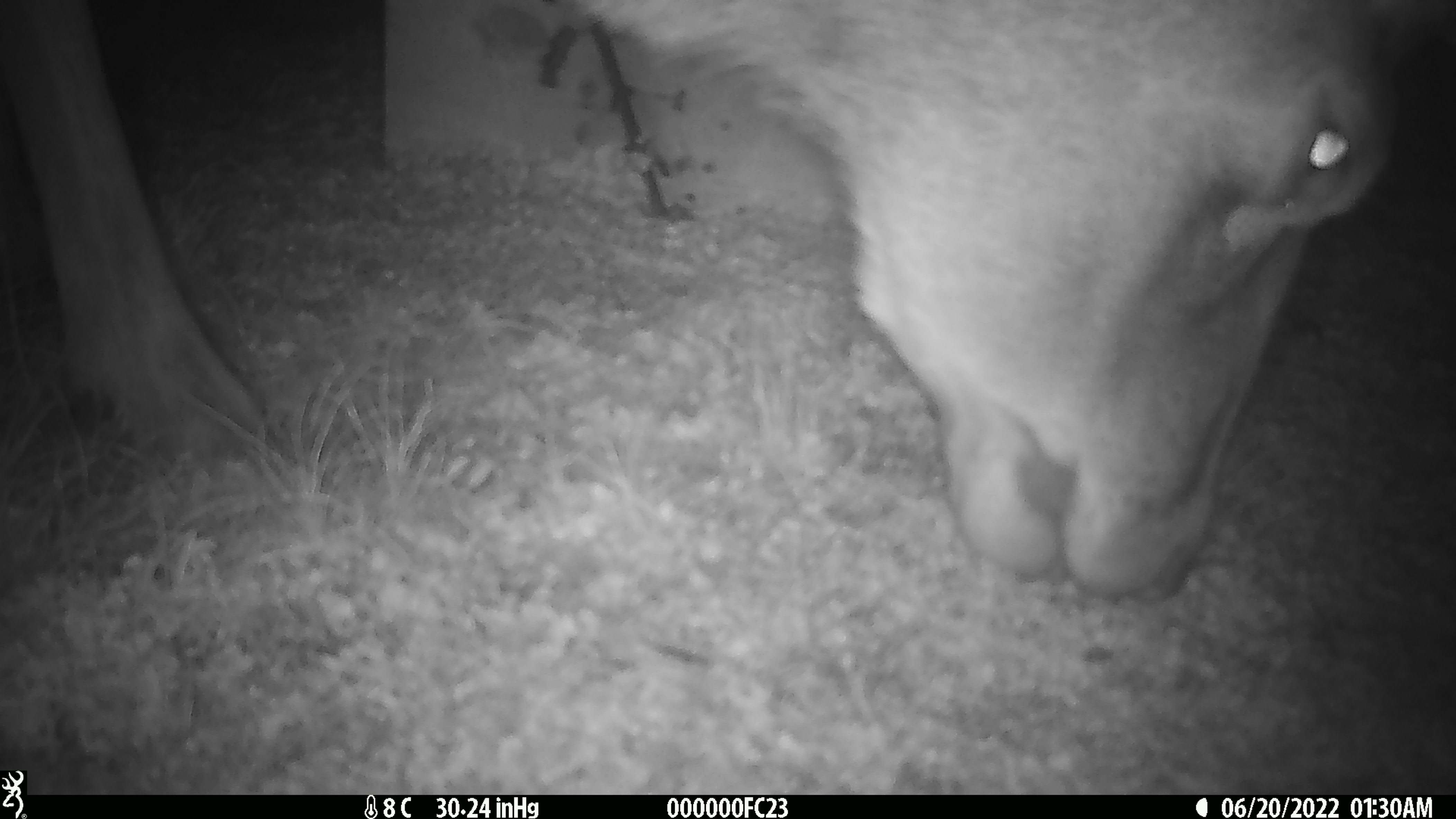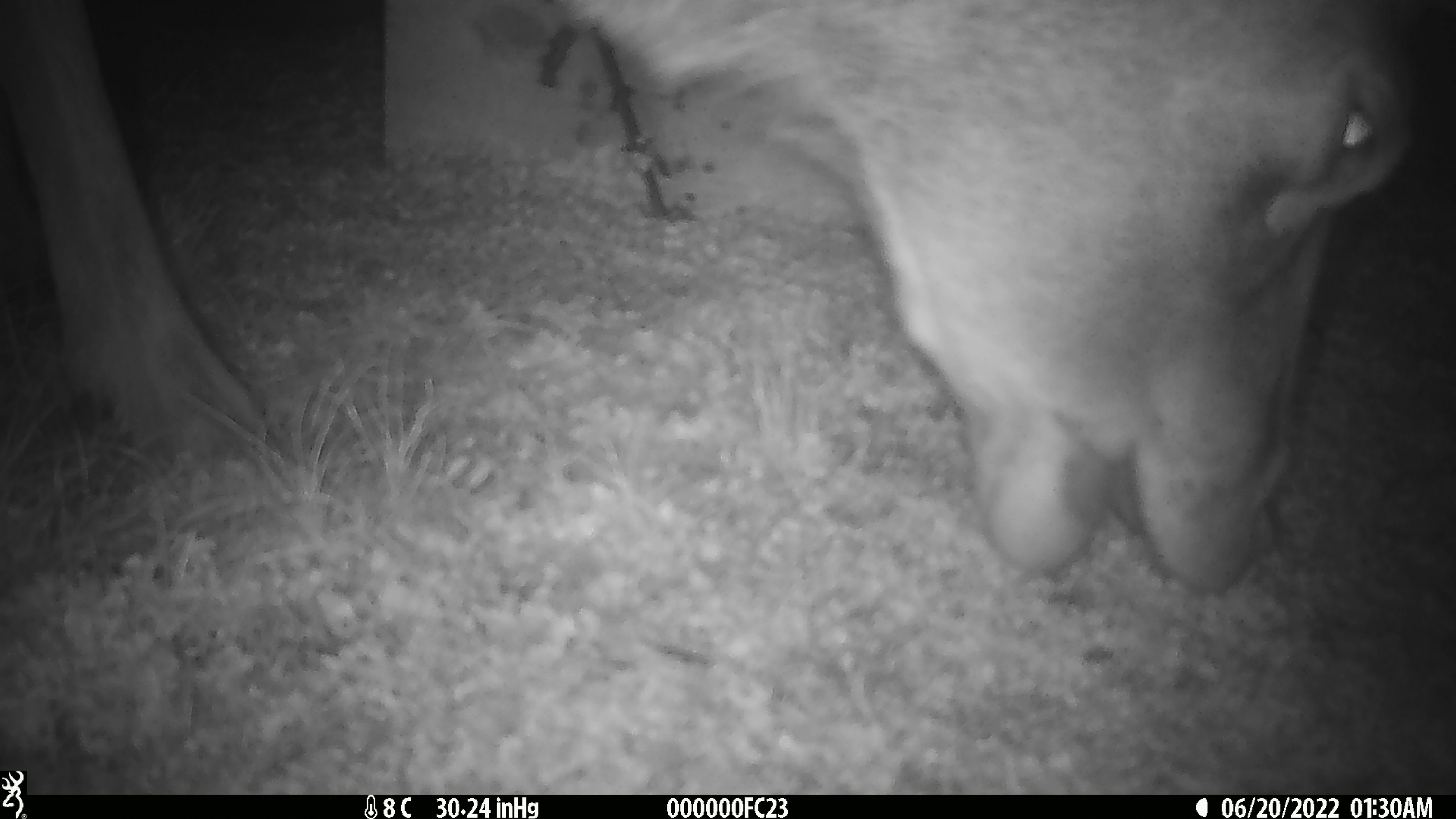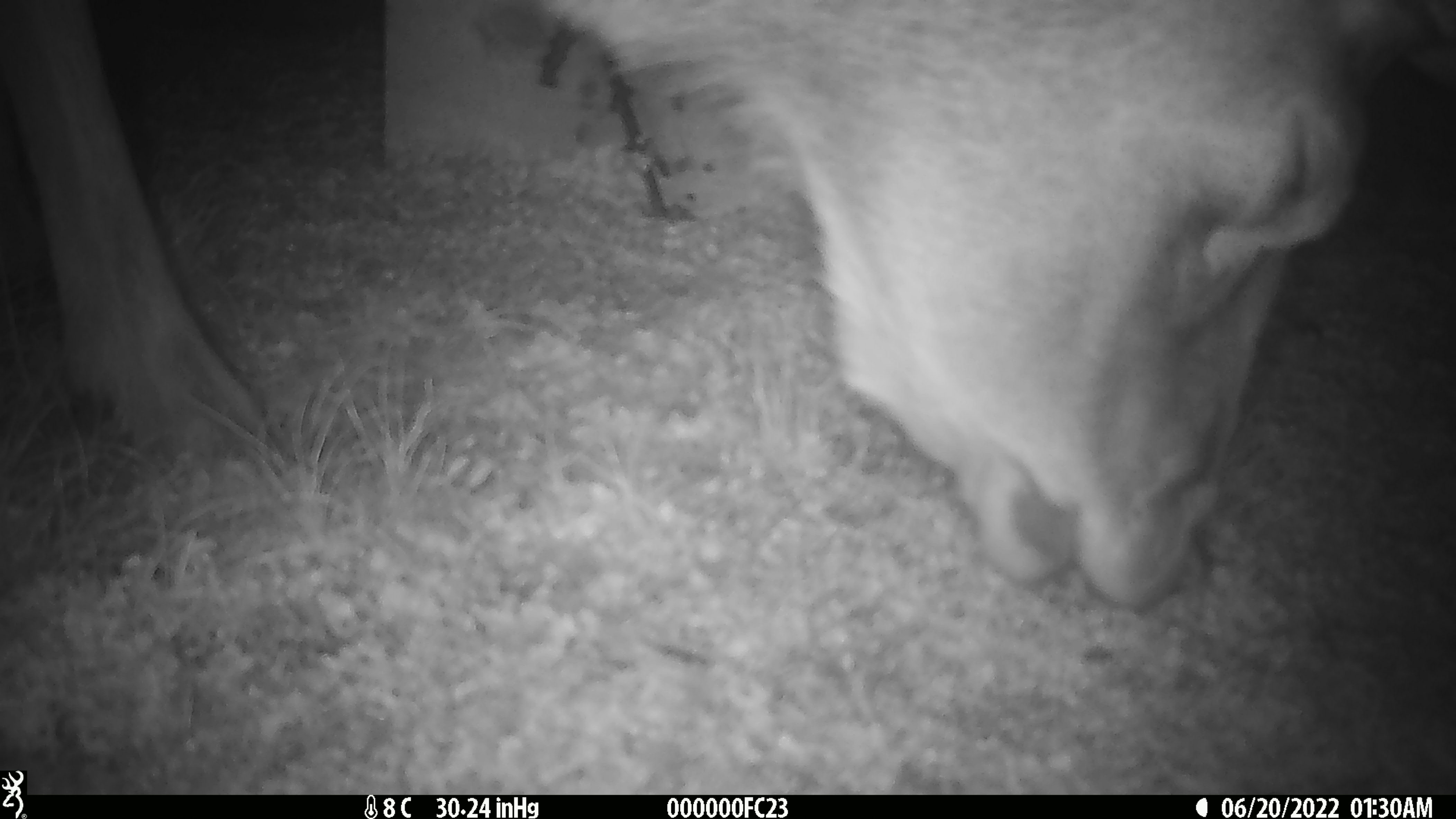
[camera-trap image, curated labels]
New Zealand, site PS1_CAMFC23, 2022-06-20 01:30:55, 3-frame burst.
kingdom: Animalia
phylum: Chordata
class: Mammalia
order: Artiodactyla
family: Cervidae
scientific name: Cervidae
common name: deer